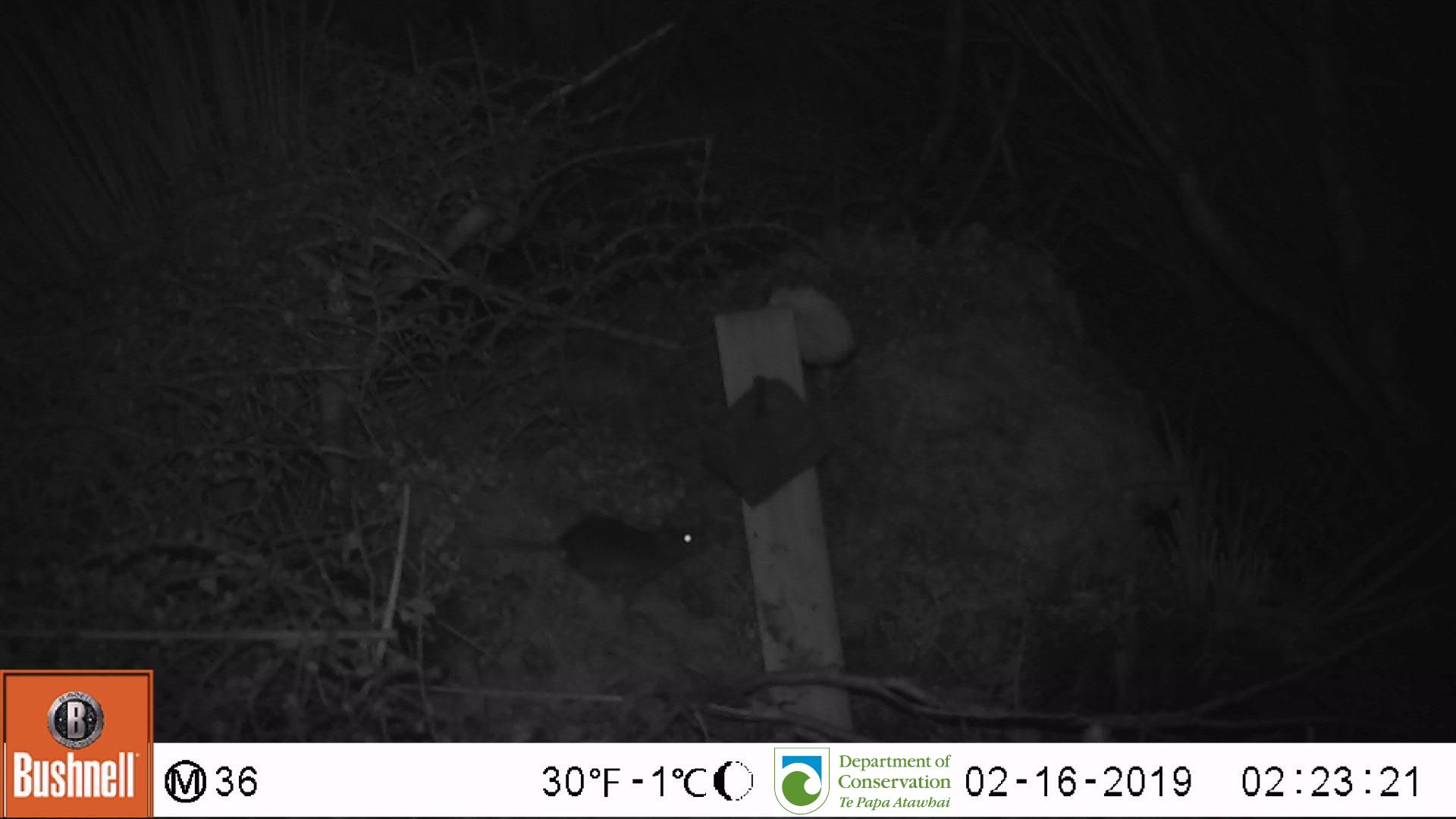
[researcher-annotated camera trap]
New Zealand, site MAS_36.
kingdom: Animalia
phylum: Chordata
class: Mammalia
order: Rodentia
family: Muridae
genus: Mus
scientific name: Mus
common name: mouse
Mouse (Mus).